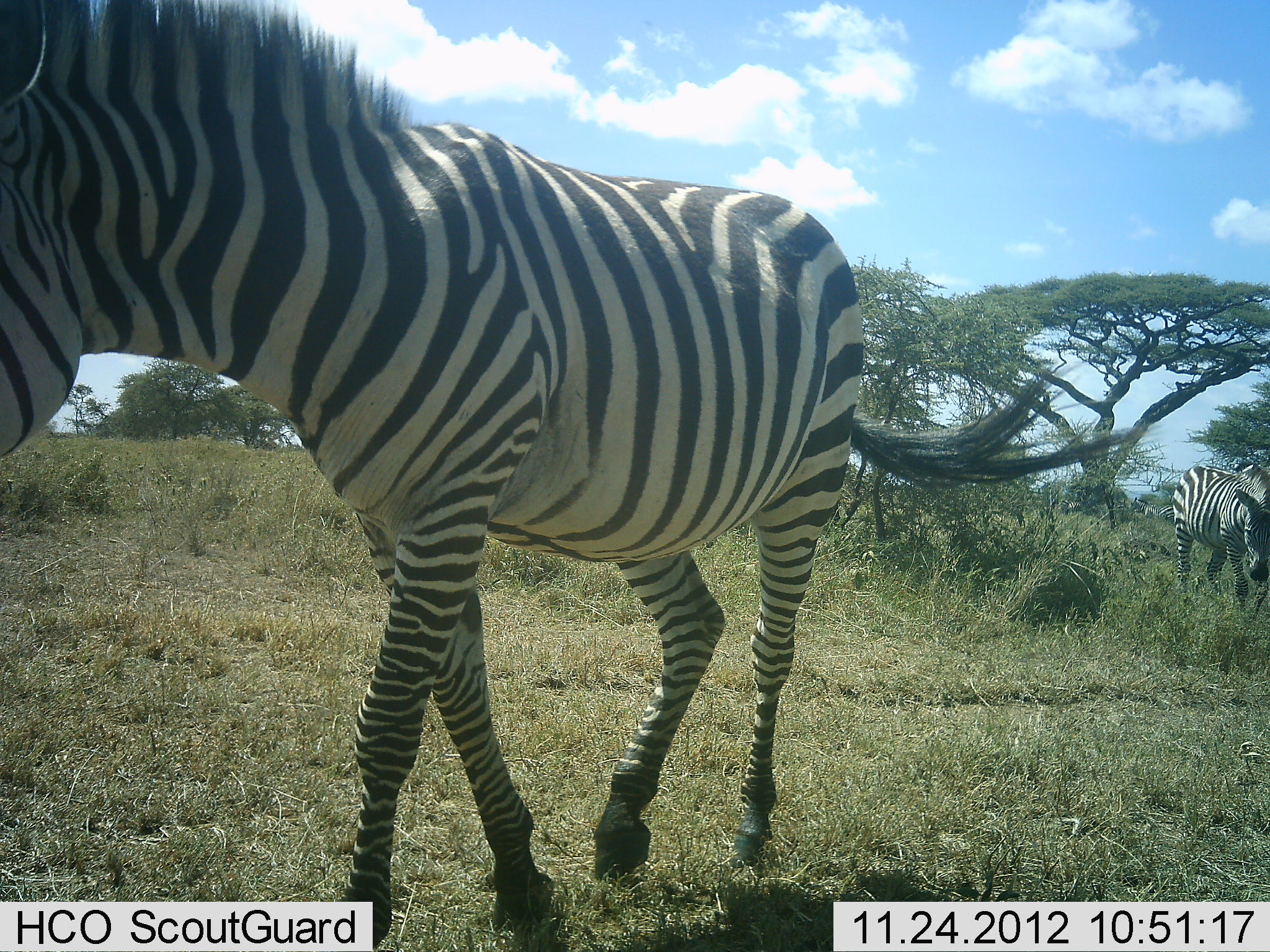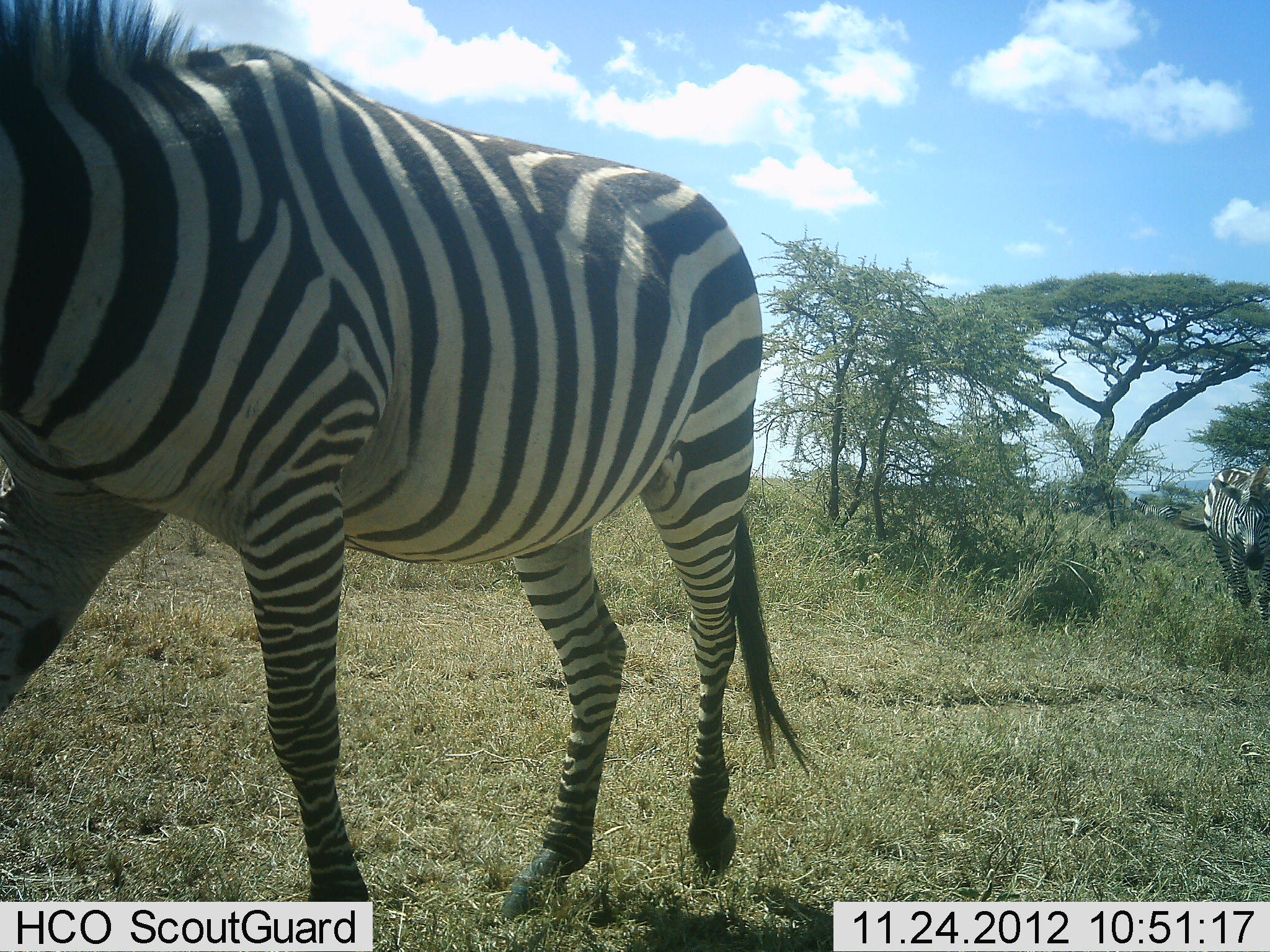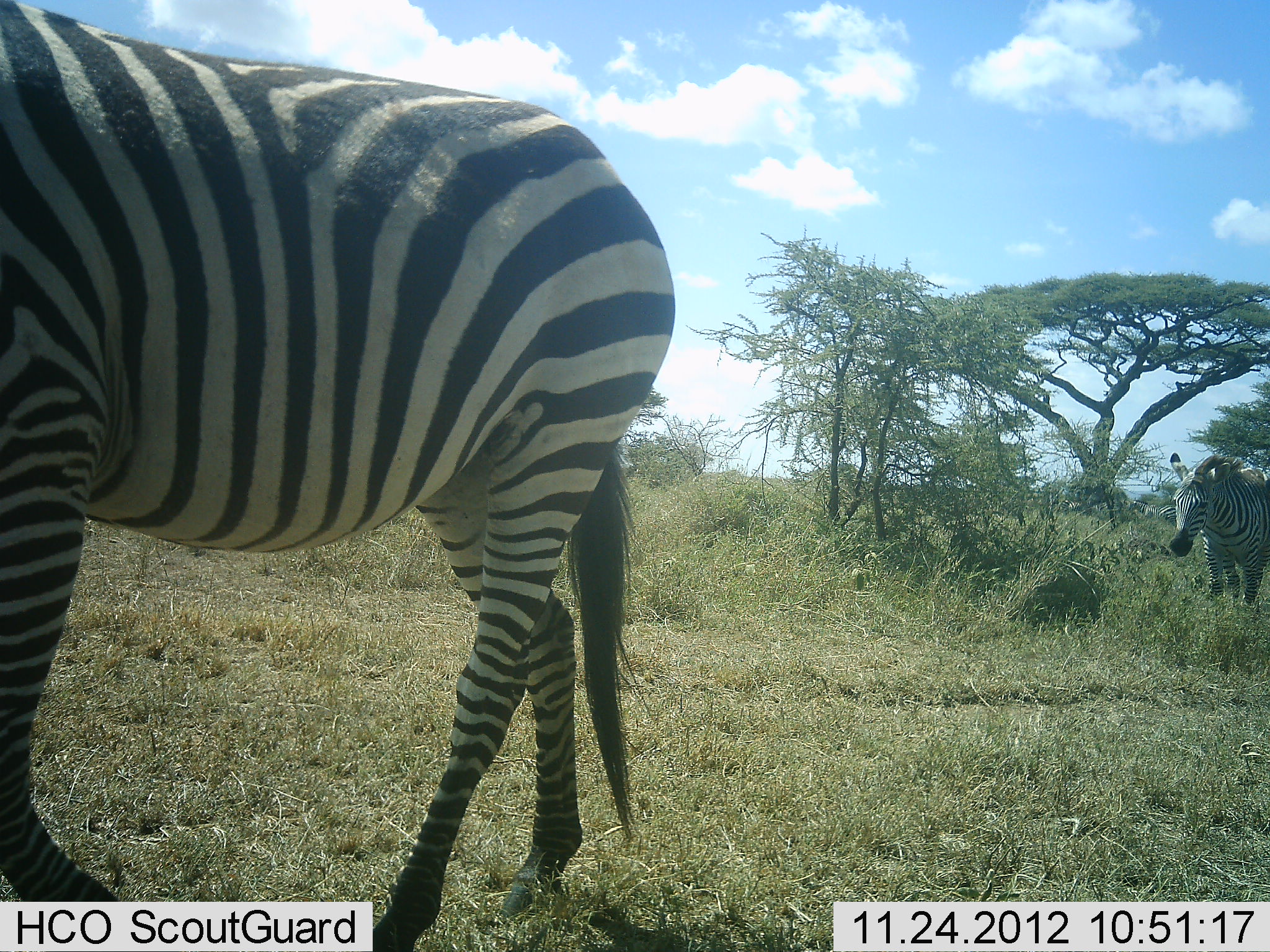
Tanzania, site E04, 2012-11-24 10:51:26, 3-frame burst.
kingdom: Animalia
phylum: Chordata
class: Mammalia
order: Perissodactyla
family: Equidae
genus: Equus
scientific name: Equus quagga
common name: plains zebra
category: zebra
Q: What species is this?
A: Zebra (plains zebra) (Equus quagga).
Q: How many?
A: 2.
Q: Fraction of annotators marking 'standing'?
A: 0%.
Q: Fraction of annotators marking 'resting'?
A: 0%.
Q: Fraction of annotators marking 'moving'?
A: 100%.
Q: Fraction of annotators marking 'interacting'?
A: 0%.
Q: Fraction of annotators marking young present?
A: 0%.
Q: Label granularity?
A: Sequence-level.